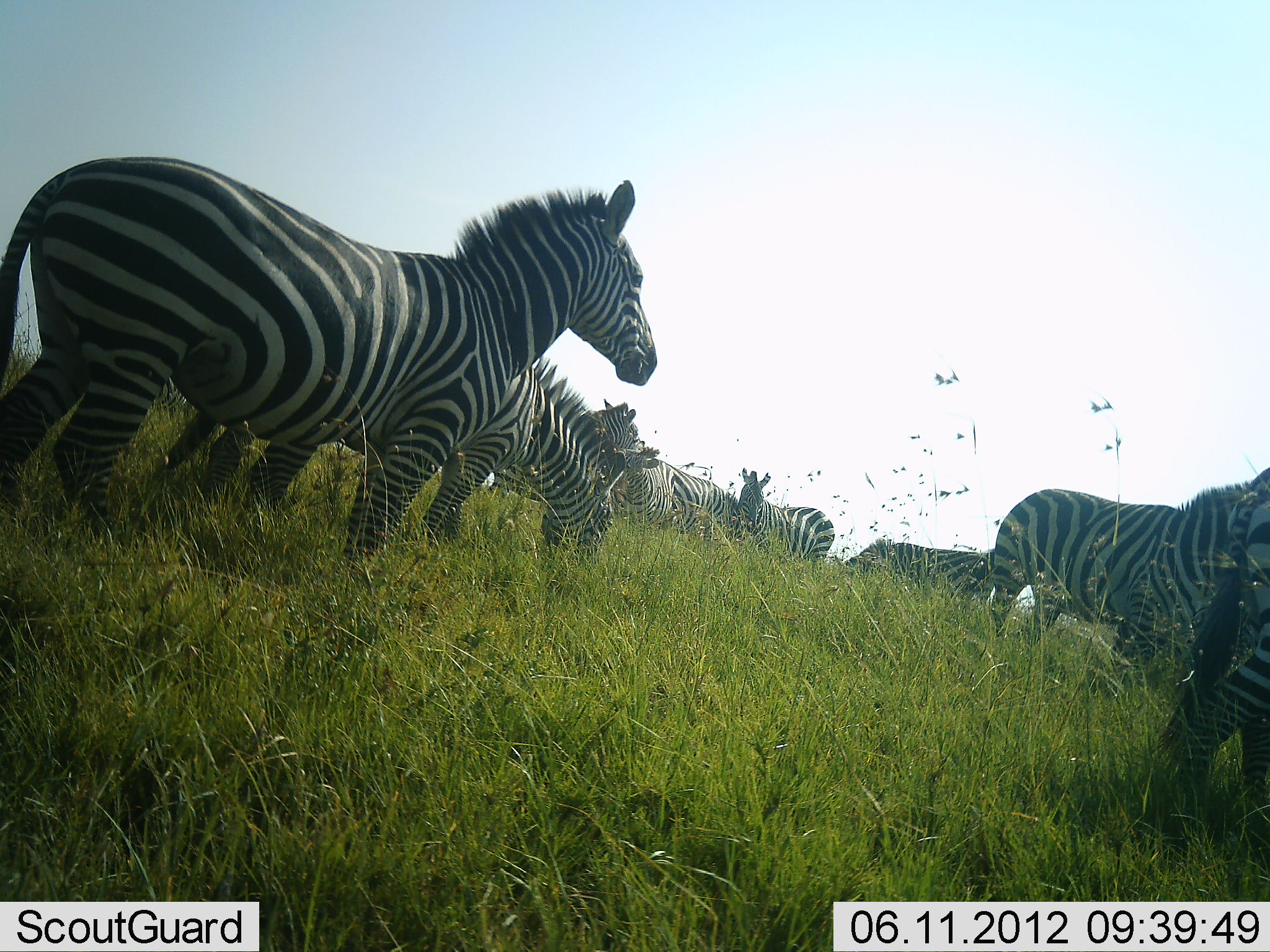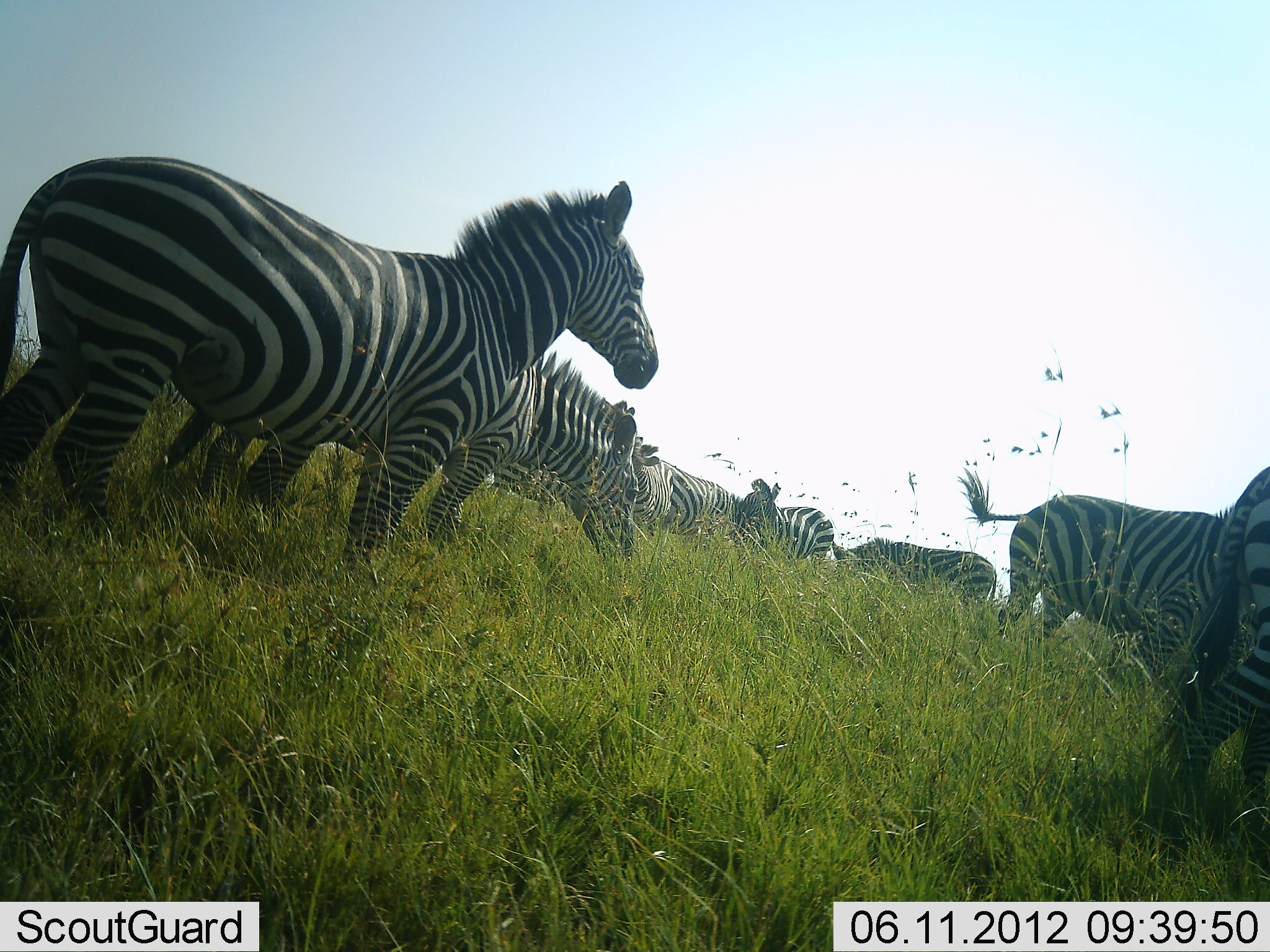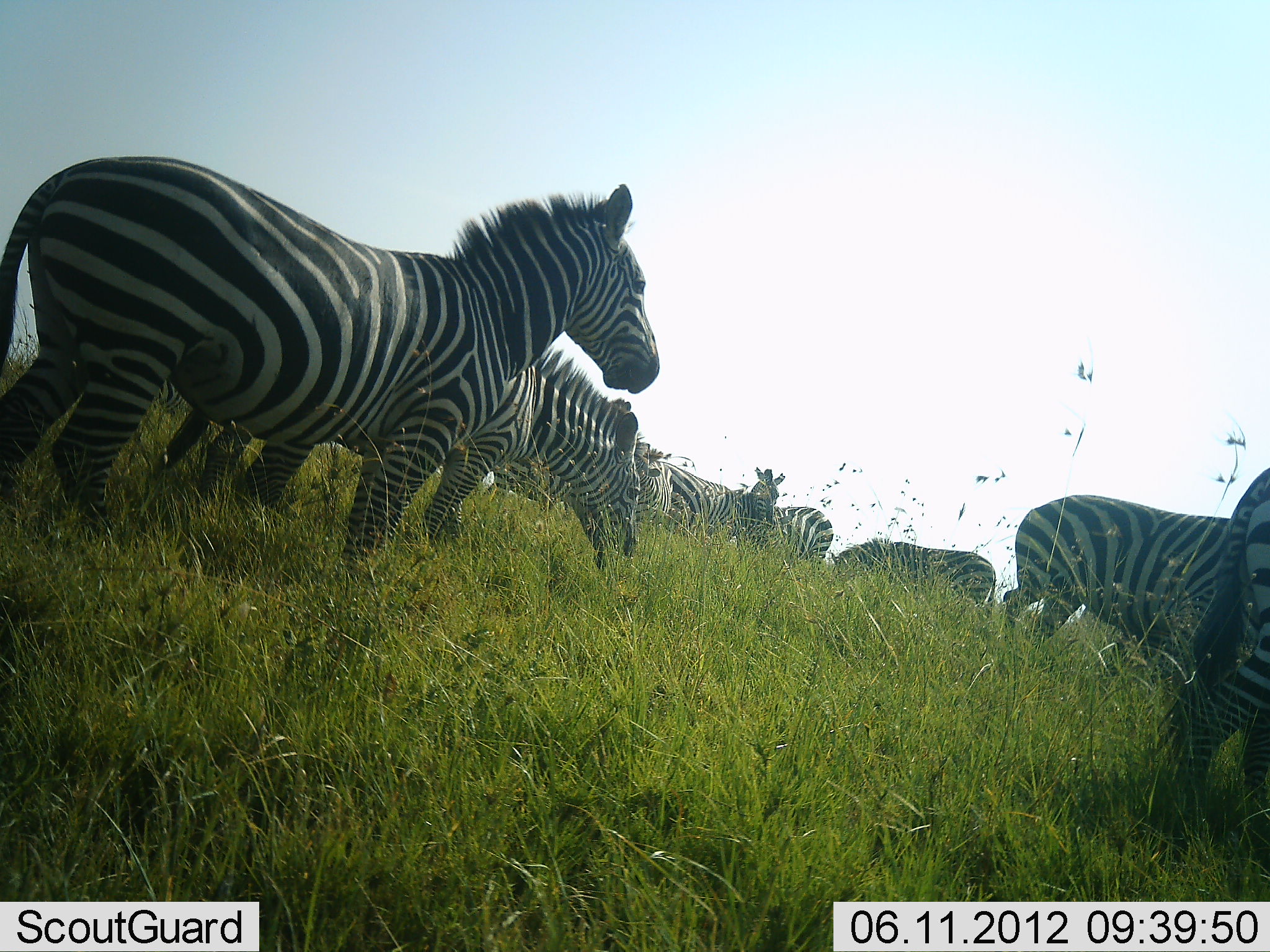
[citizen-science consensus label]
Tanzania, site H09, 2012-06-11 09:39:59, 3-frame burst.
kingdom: Animalia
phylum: Chordata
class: Mammalia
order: Perissodactyla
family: Equidae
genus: Equus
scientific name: Equus quagga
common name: plains zebra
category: zebra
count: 8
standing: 100%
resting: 0%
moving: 30%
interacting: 10%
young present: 0%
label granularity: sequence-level